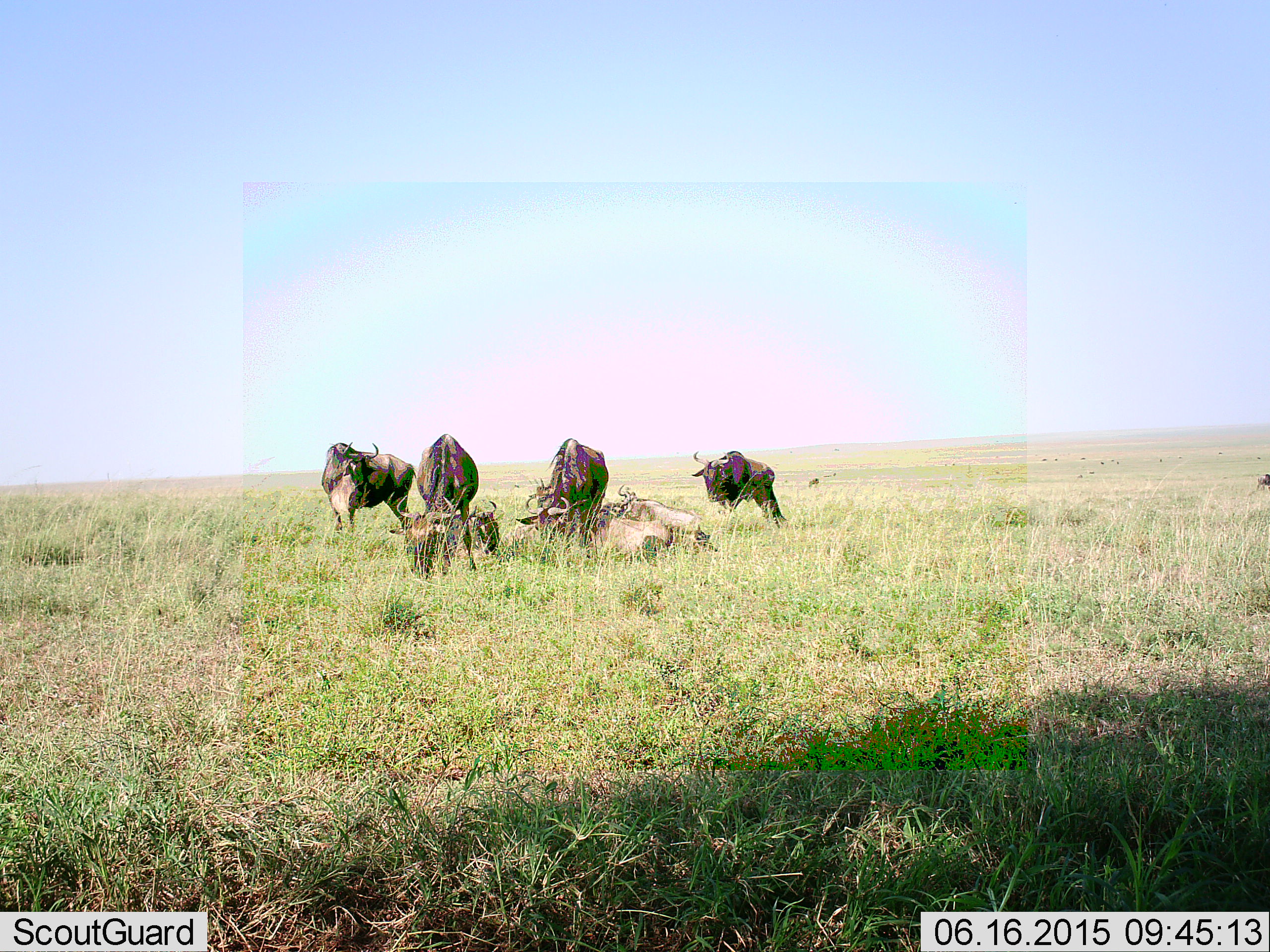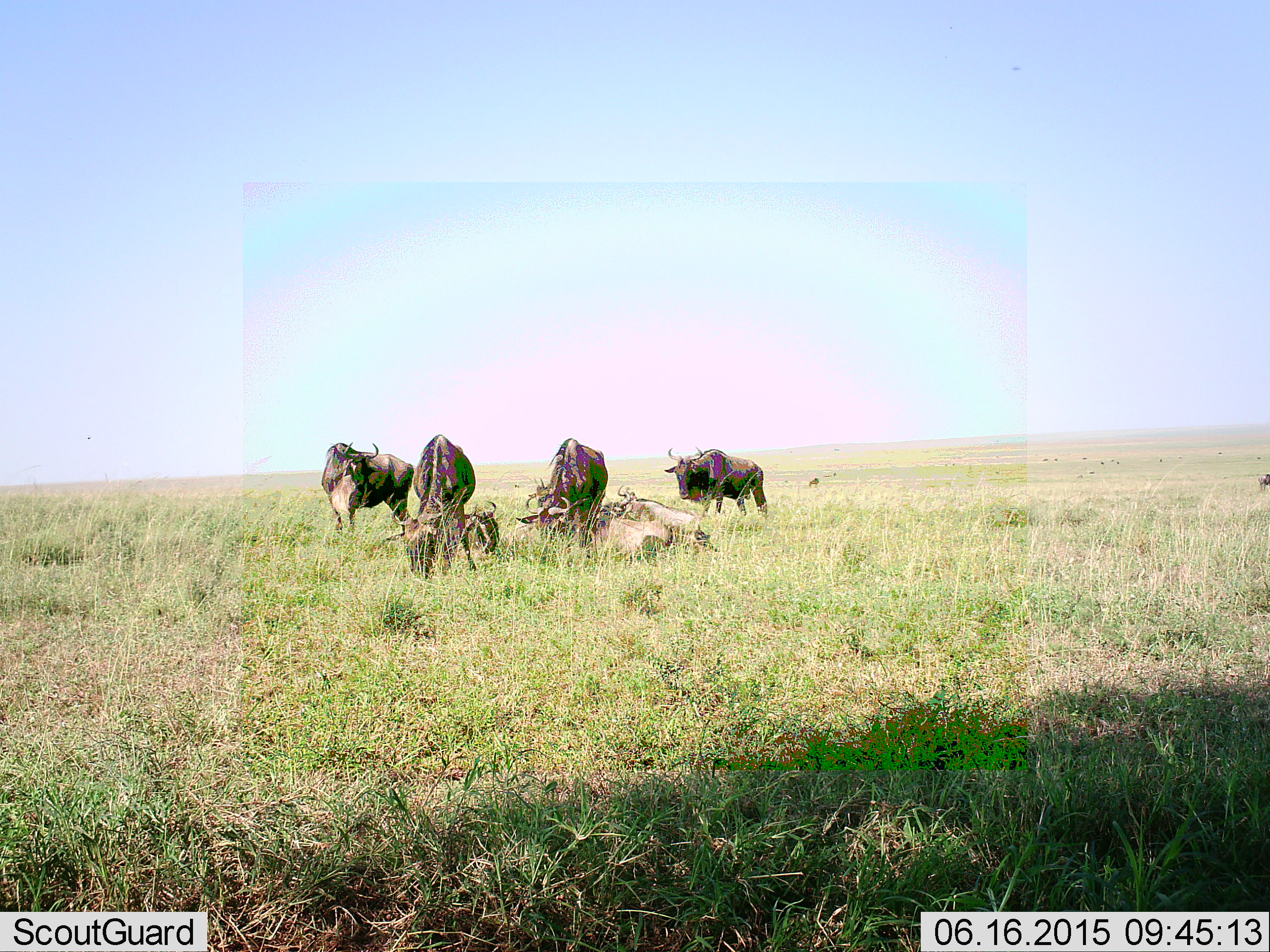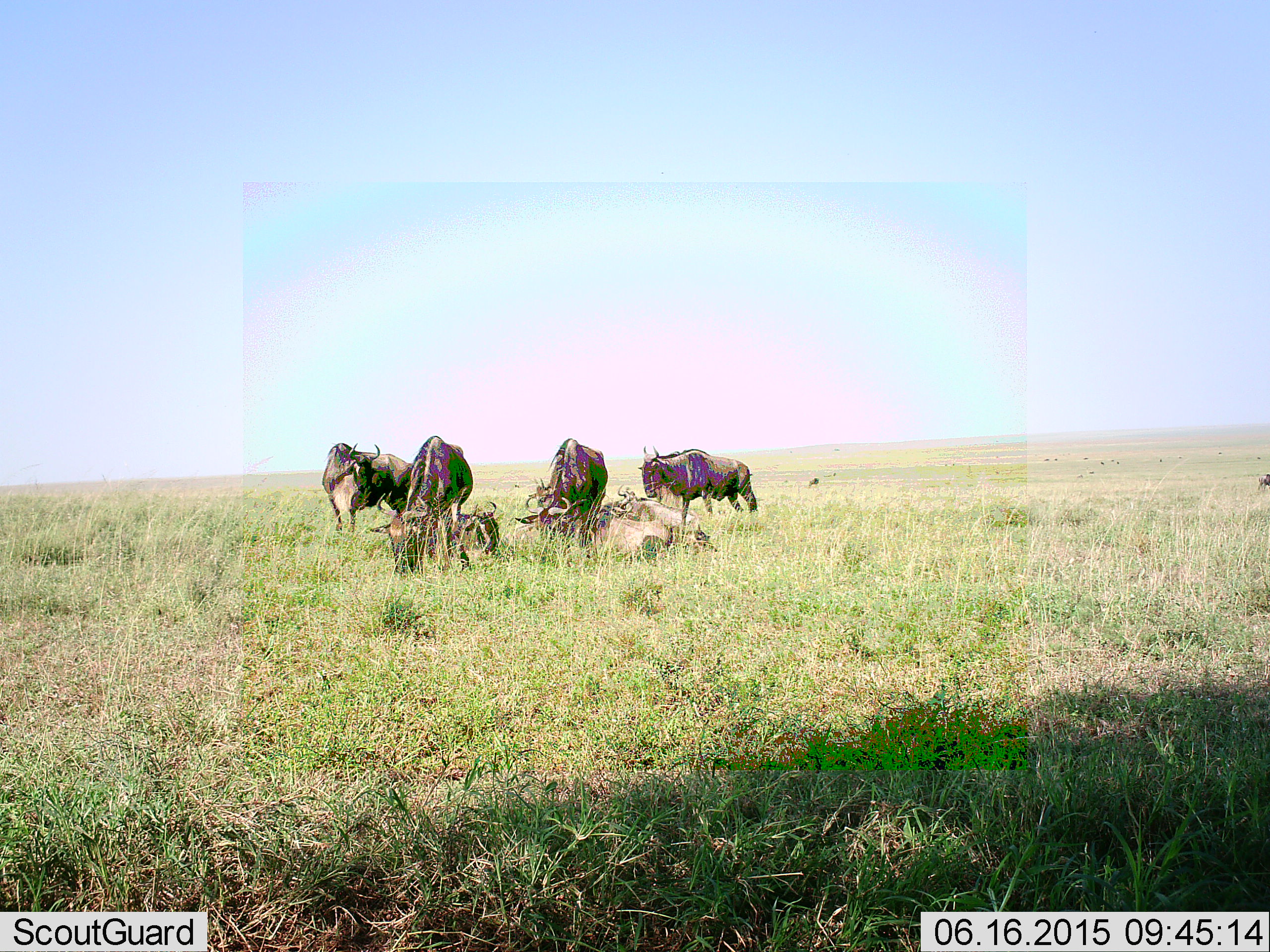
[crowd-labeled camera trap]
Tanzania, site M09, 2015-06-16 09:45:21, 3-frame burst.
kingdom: Animalia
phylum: Chordata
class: Mammalia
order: Artiodactyla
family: Bovidae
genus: Connochaetes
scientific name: Connochaetes taurinus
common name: blue wildebeest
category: wildebeest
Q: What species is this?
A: Wildebeest (blue wildebeest) (Connochaetes taurinus).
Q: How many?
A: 7.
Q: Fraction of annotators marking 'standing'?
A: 60%.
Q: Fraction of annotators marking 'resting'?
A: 60%.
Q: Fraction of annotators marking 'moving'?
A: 30%.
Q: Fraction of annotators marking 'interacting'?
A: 0%.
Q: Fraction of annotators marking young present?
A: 0%.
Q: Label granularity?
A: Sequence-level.